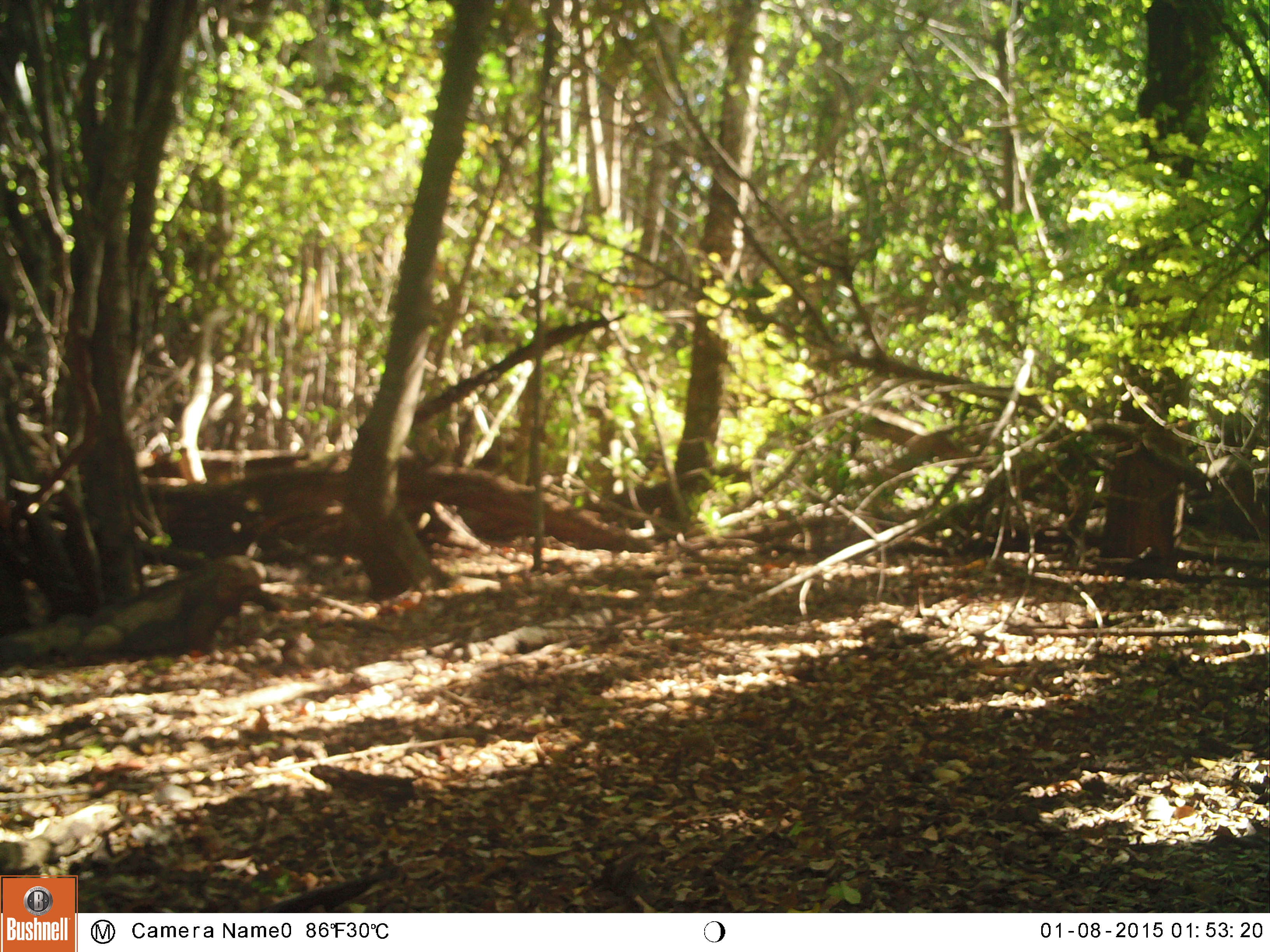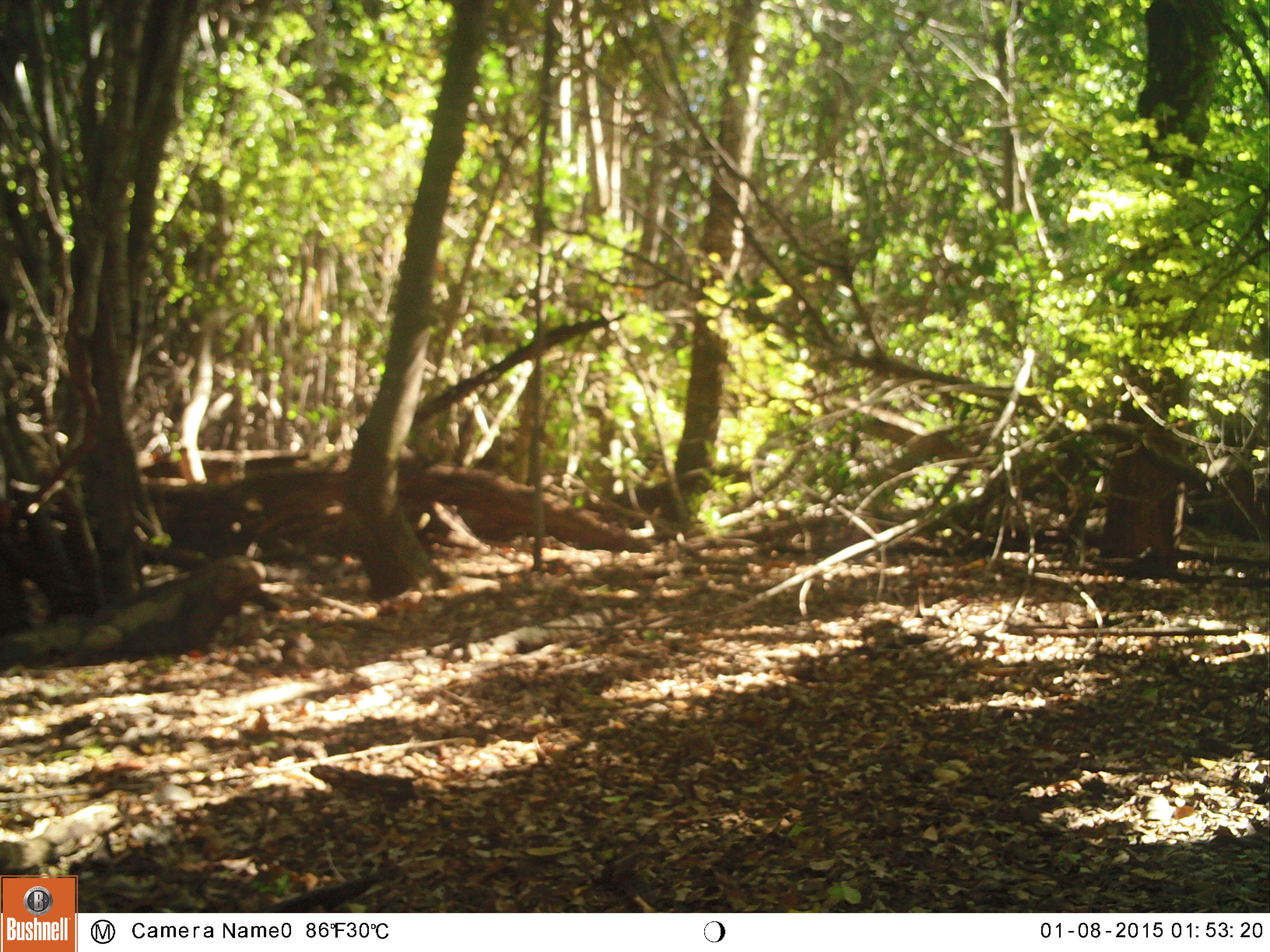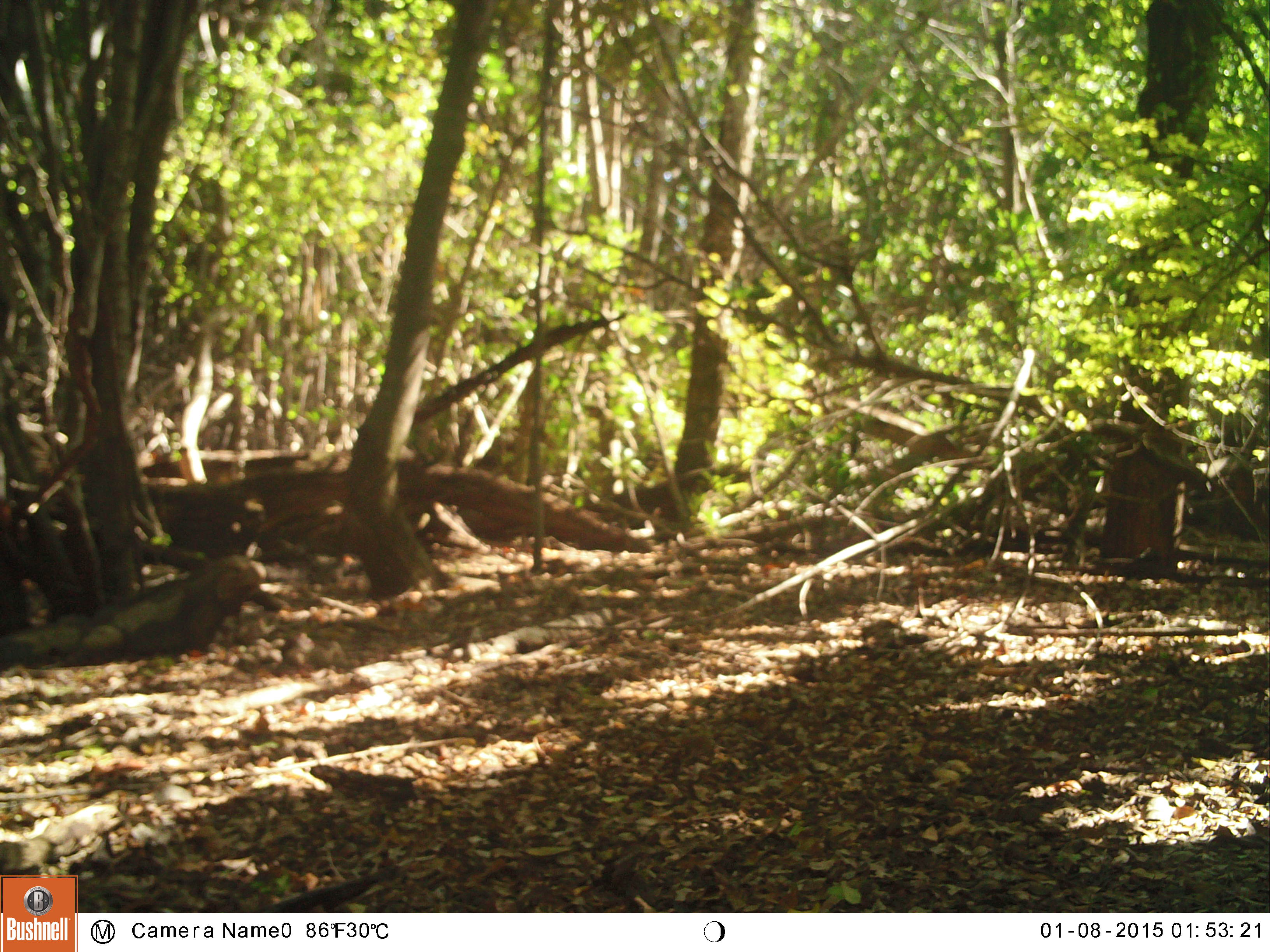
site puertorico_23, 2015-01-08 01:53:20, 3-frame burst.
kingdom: Animalia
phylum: Chordata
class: Reptilia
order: Squamata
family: Iguanidae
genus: Iguana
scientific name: Iguana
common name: typical iguanas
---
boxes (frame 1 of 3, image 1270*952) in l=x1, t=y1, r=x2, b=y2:
iguana: l=14, t=554, r=271, b=667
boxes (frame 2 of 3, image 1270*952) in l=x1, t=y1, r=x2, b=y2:
iguana: l=0, t=553, r=264, b=669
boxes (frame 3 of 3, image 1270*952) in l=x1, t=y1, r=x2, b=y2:
iguana: l=0, t=553, r=270, b=668